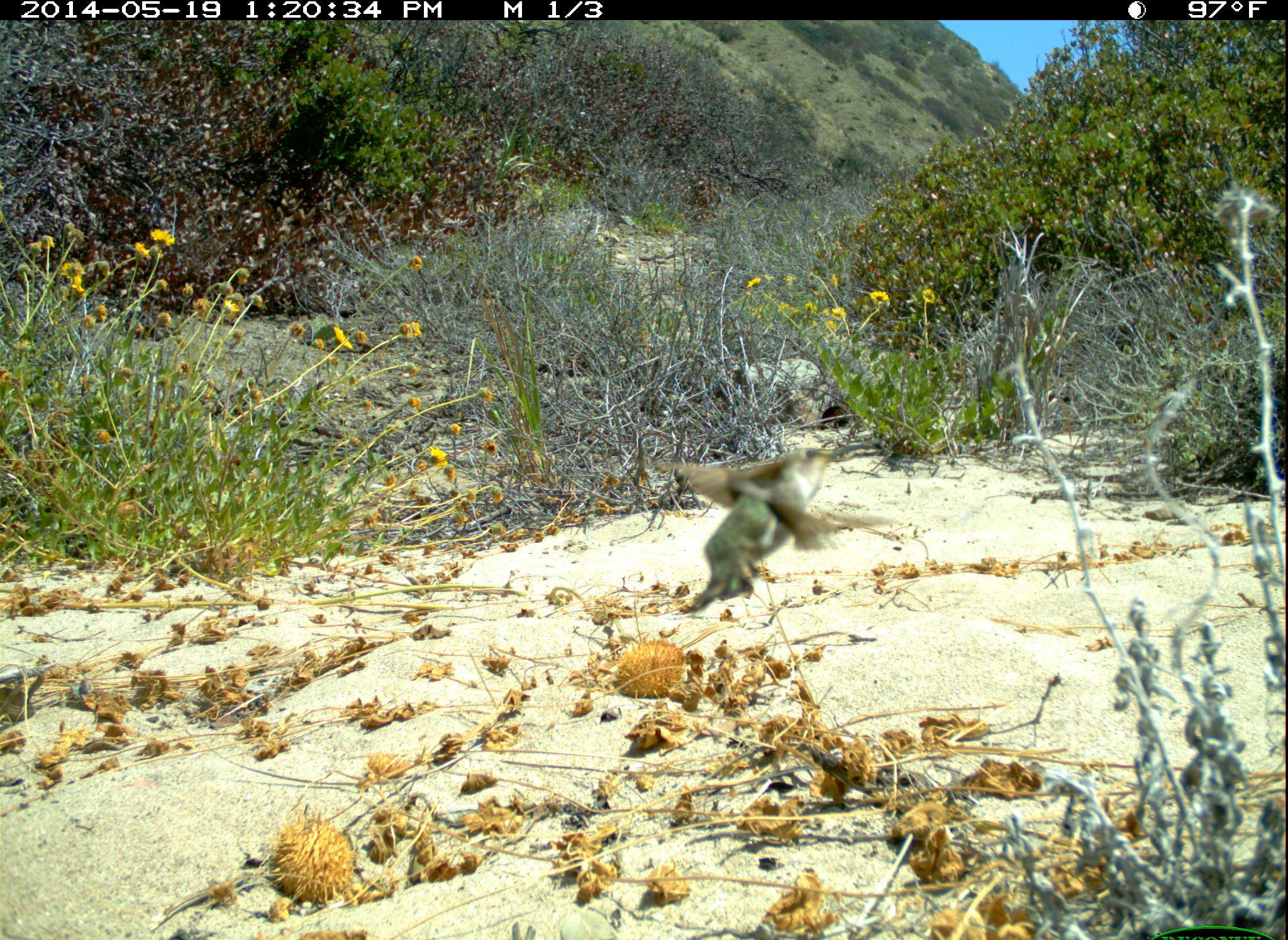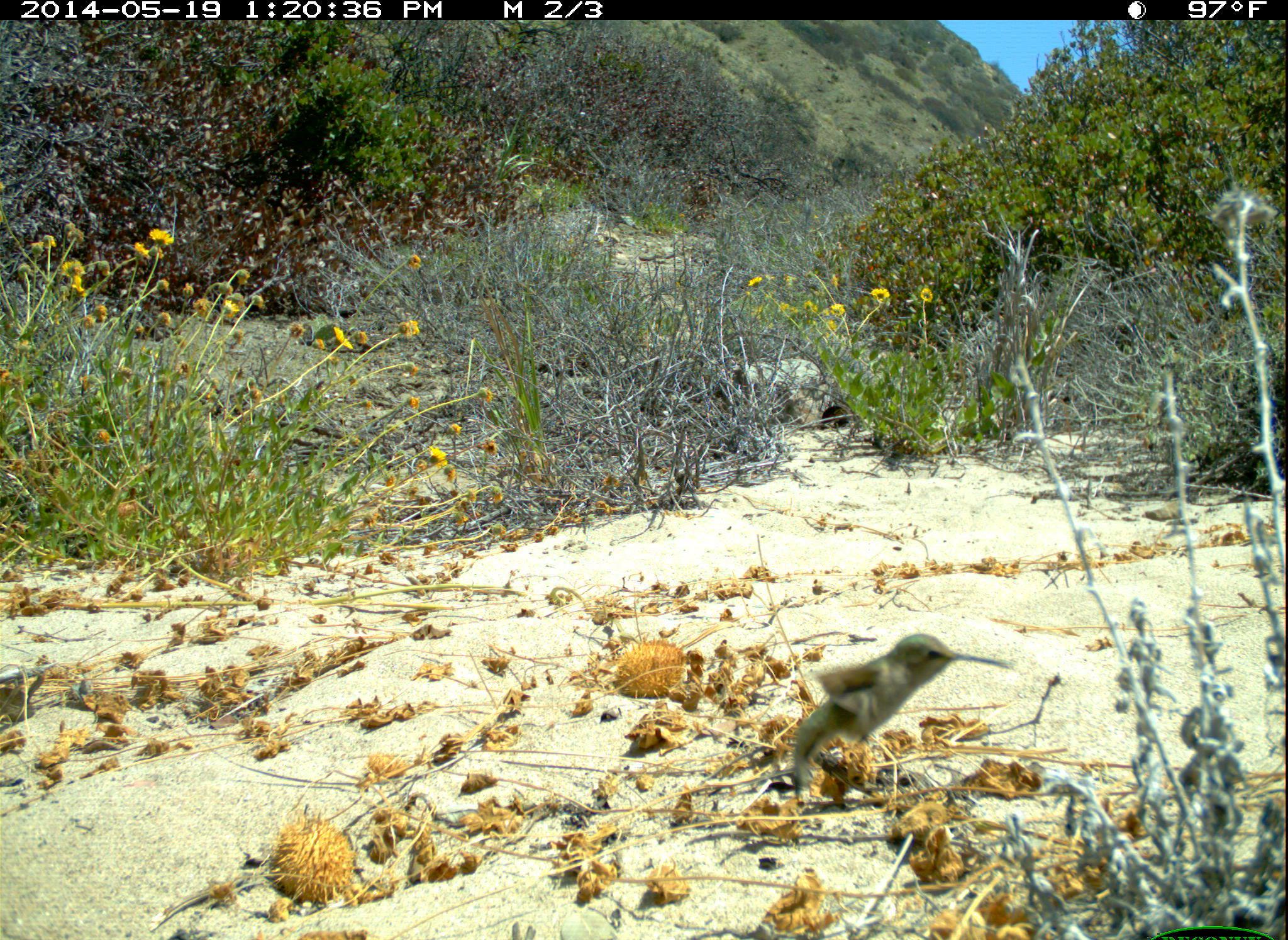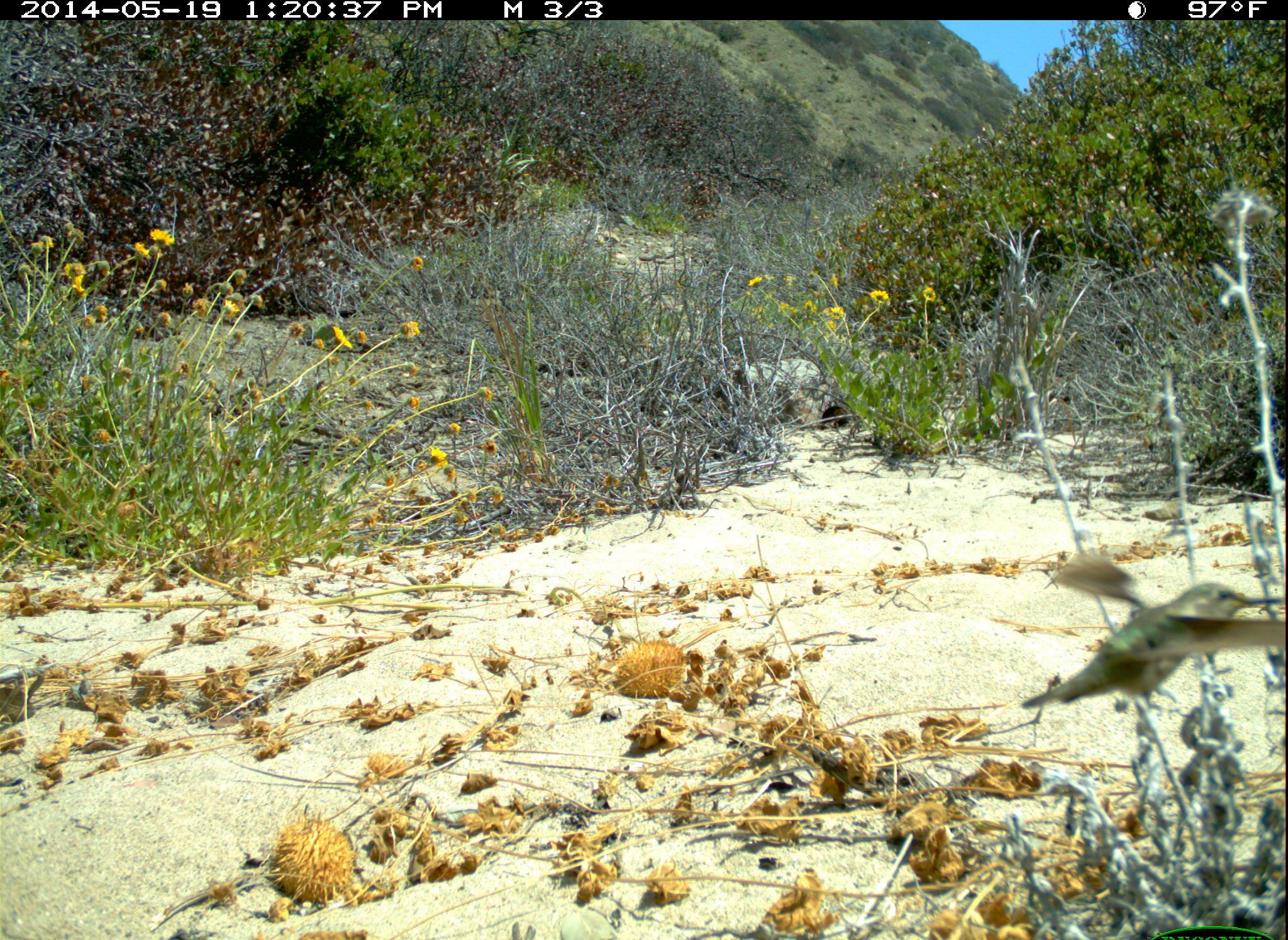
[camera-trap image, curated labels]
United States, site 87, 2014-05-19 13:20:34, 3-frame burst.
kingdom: Animalia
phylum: Chordata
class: Aves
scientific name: Aves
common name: bird